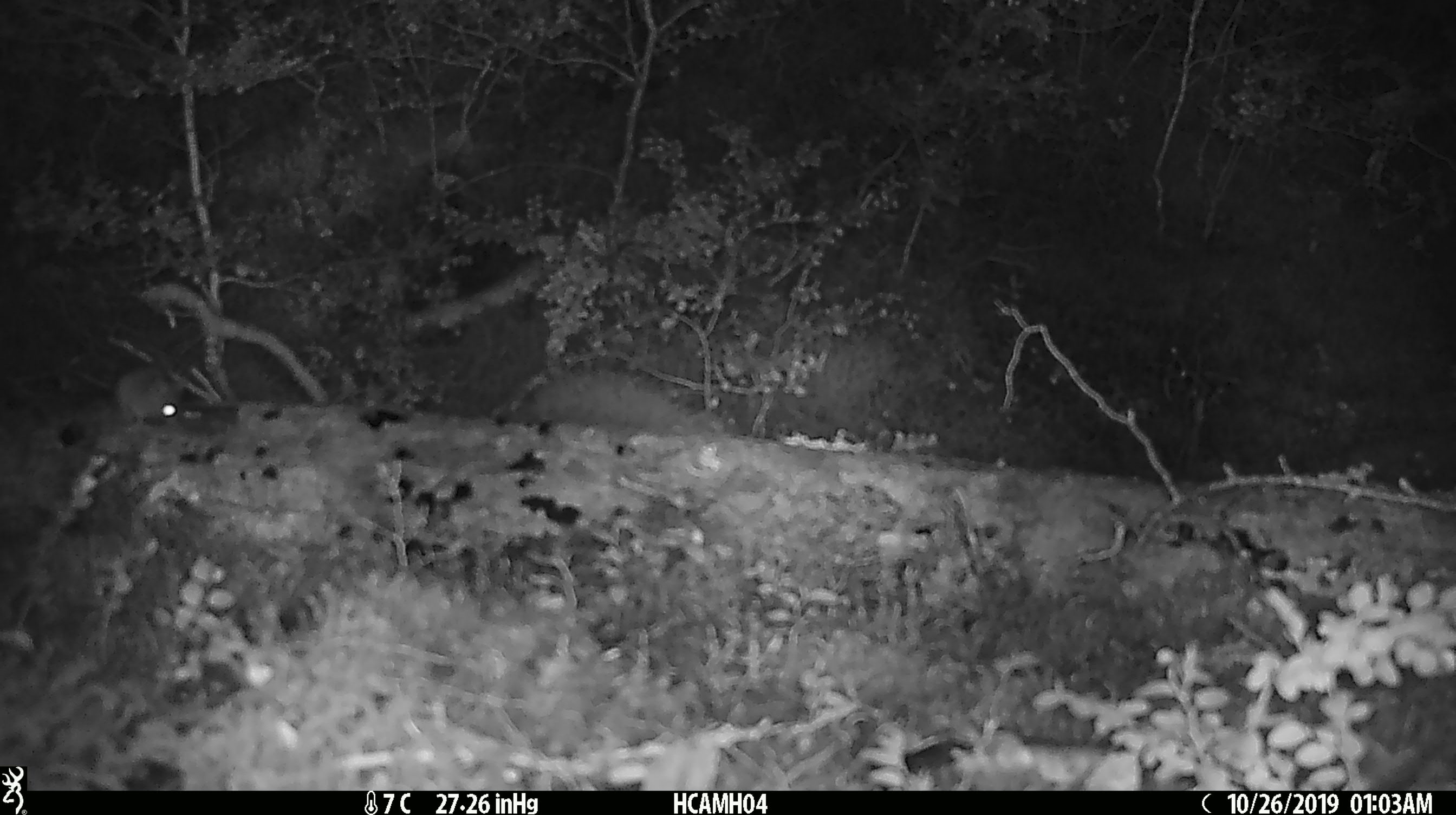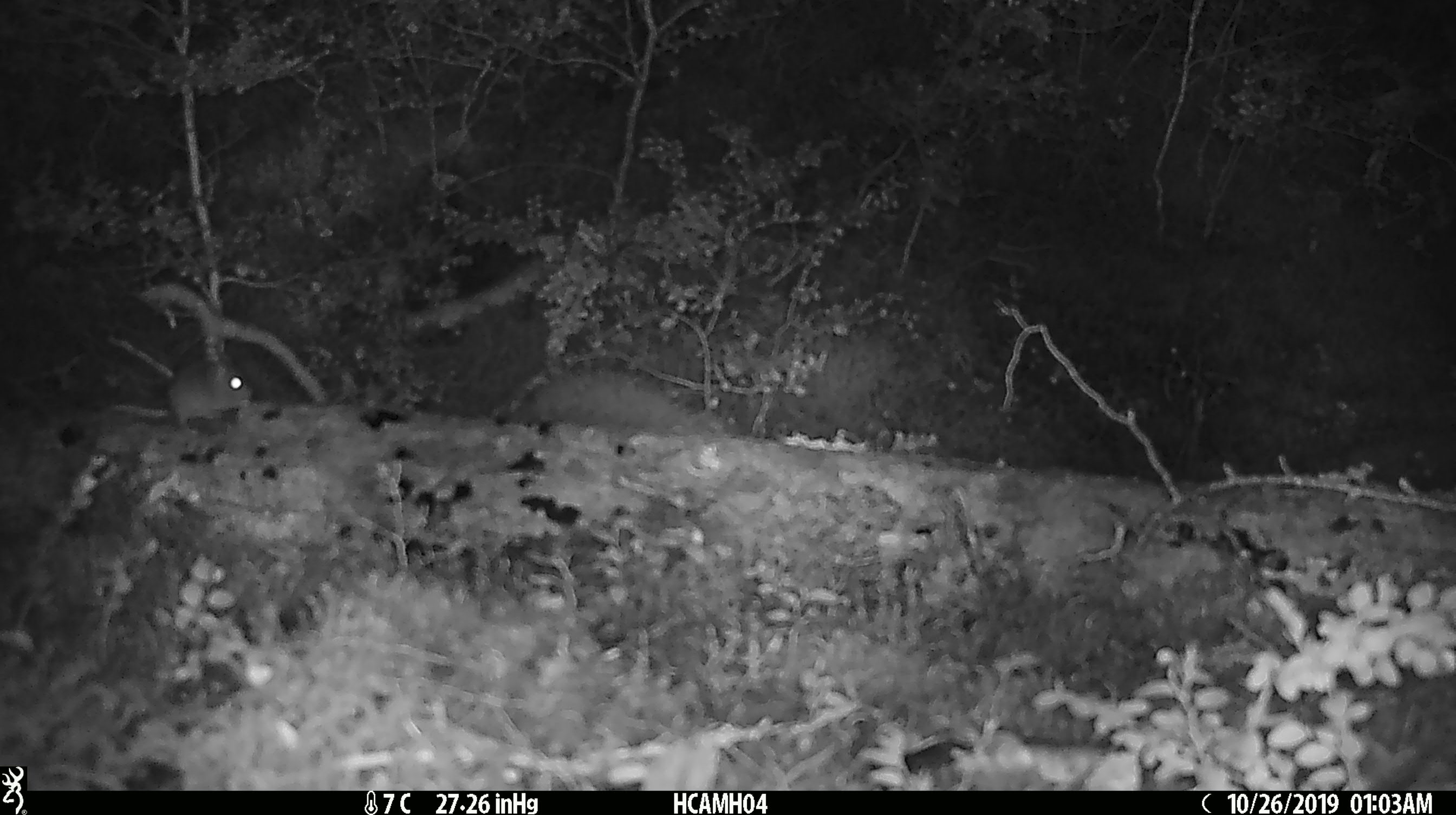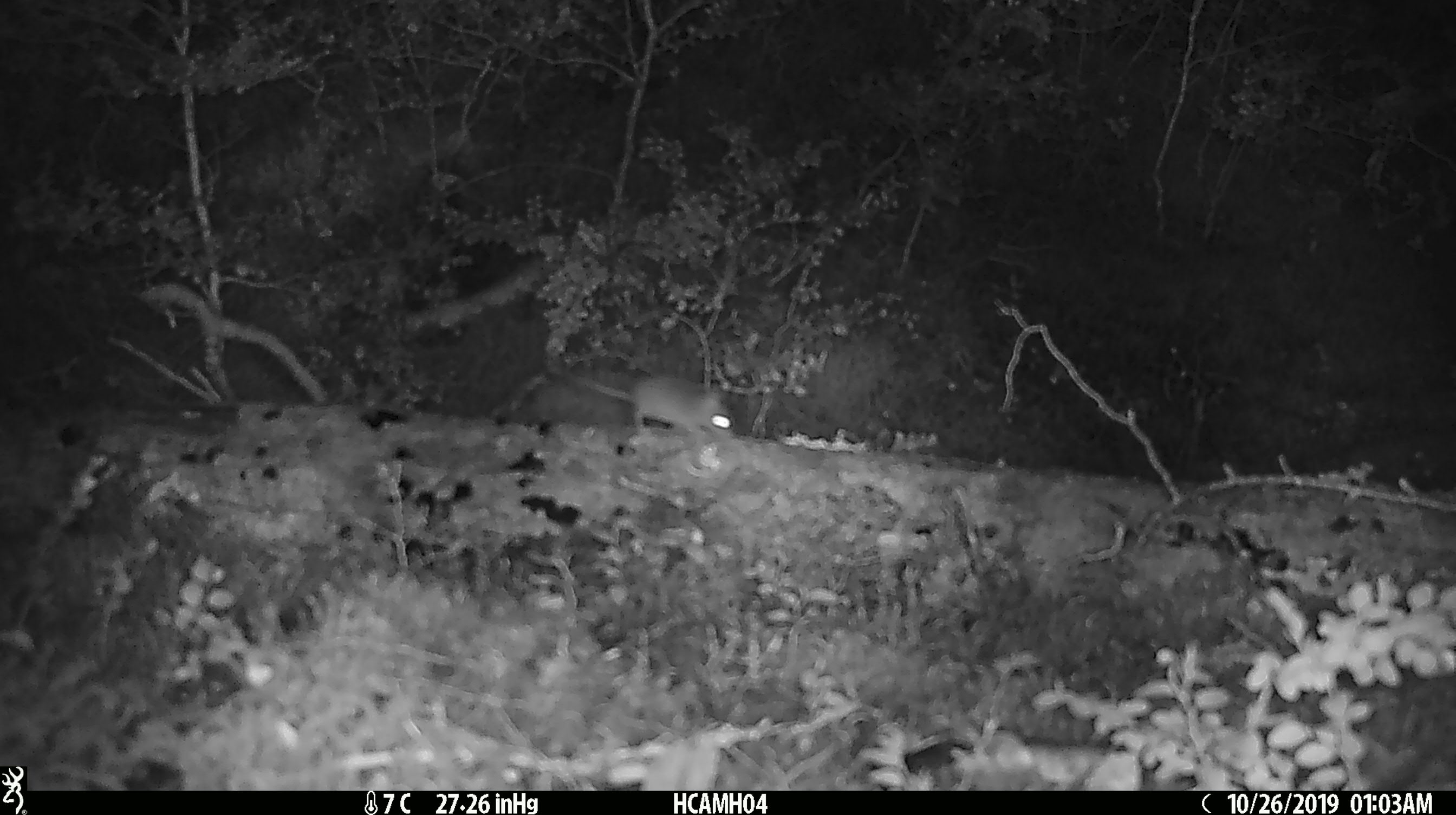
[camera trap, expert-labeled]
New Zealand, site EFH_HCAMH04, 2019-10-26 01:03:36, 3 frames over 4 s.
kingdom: Animalia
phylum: Chordata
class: Mammalia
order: Rodentia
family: Muridae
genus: Mus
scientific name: Mus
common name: mouse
Mouse (Mus).